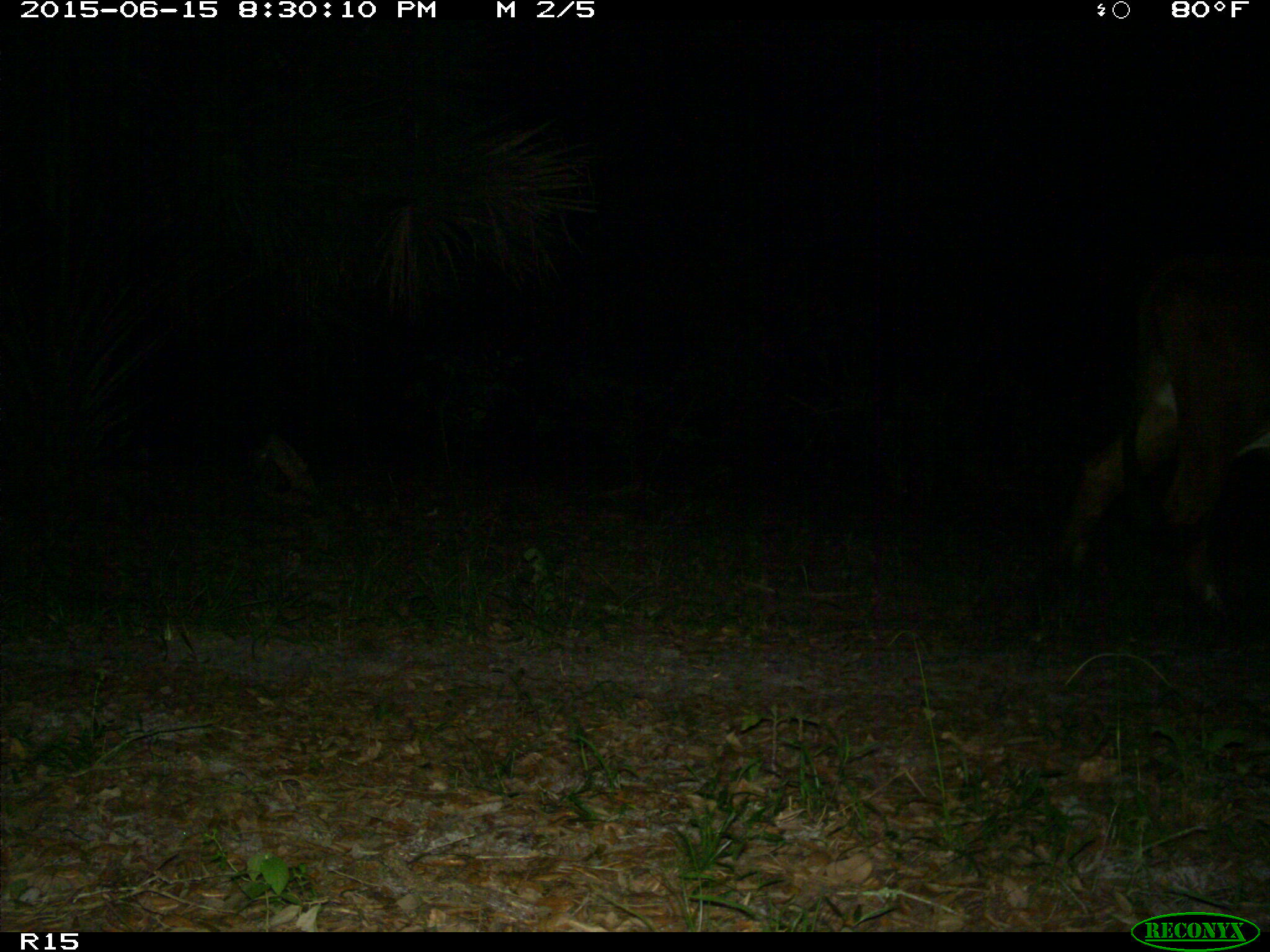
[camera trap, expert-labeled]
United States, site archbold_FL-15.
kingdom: Animalia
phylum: Chordata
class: Mammalia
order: Artiodactyla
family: Bovidae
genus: Bos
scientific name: Bos taurus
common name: domestic cow